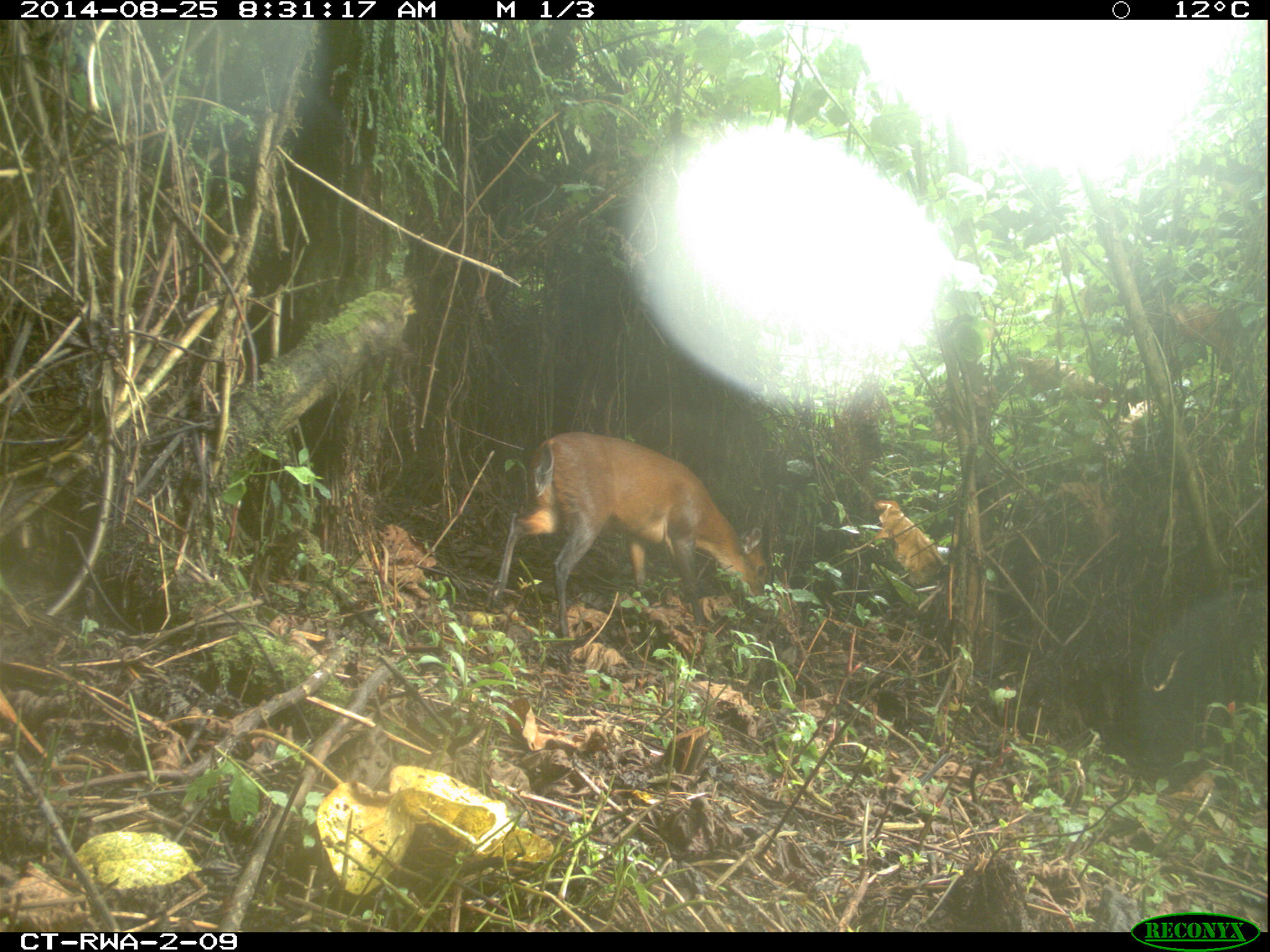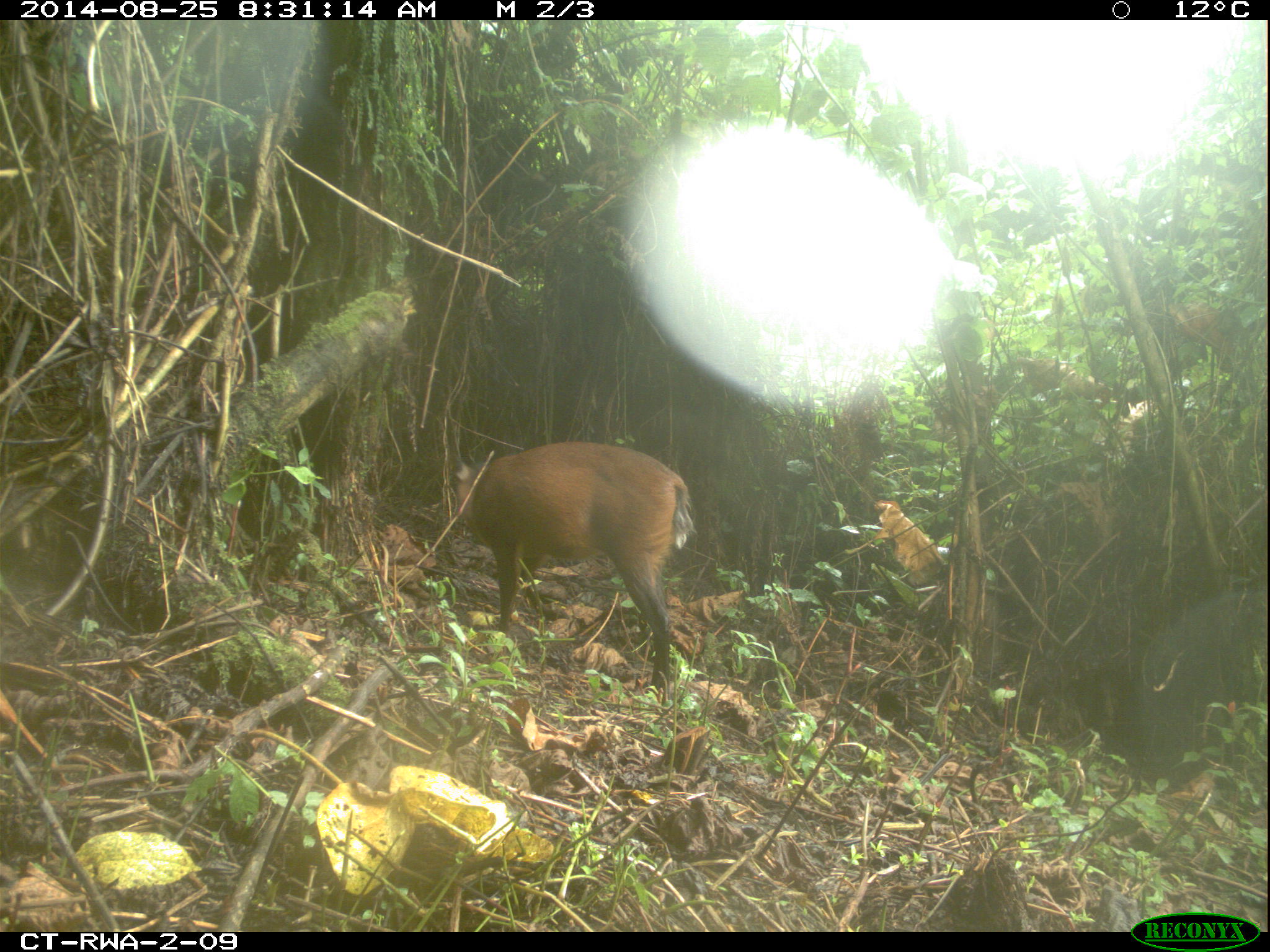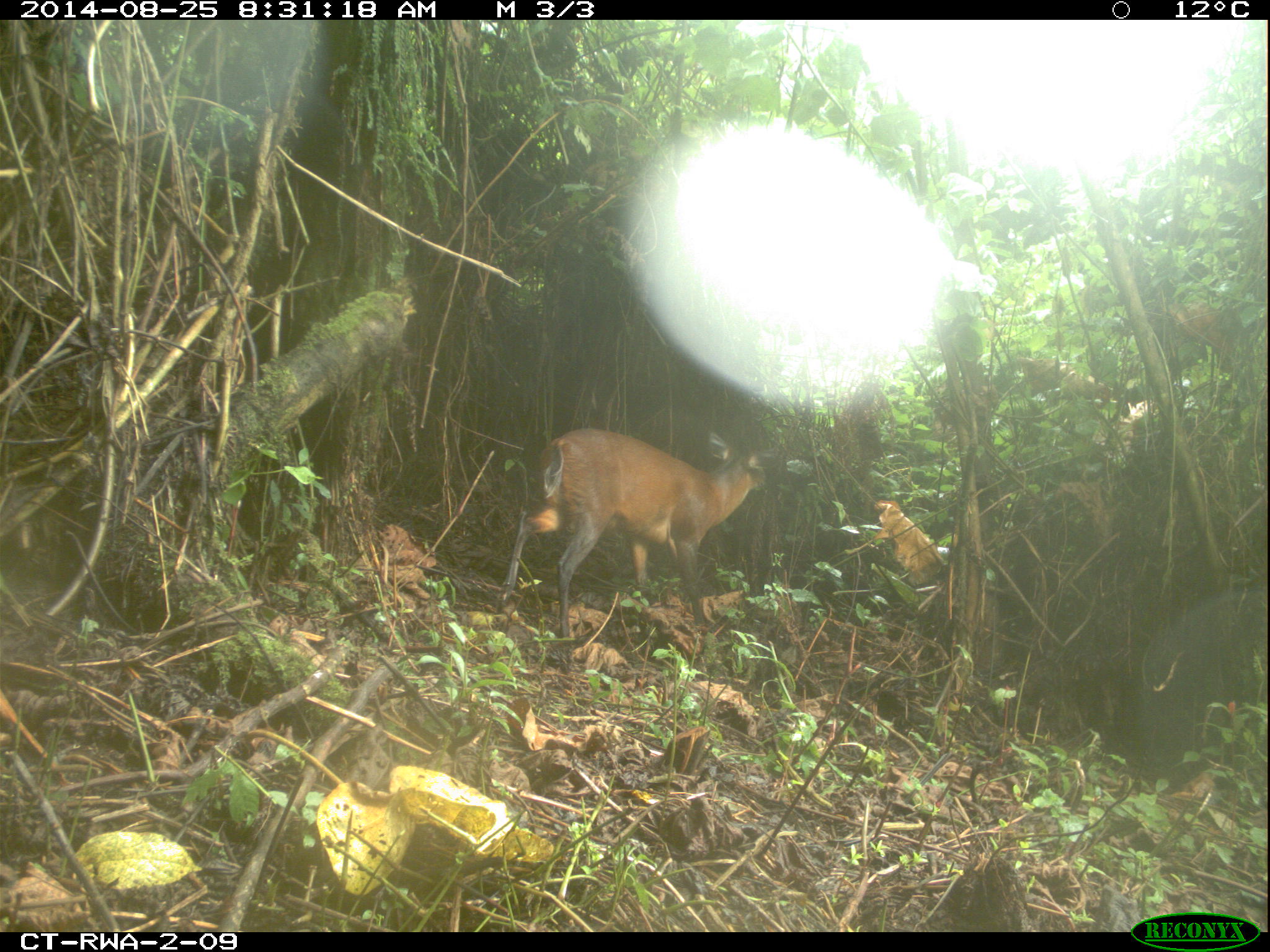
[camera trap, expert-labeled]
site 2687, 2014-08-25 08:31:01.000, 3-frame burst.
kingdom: Animalia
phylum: Chordata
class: Mammalia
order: Artiodactyla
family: Bovidae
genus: Cephalophus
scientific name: Cephalophus nigrifrons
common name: black-fronted duiker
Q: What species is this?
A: Cephalophus nigrifrons (black-fronted duiker).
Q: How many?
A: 1.